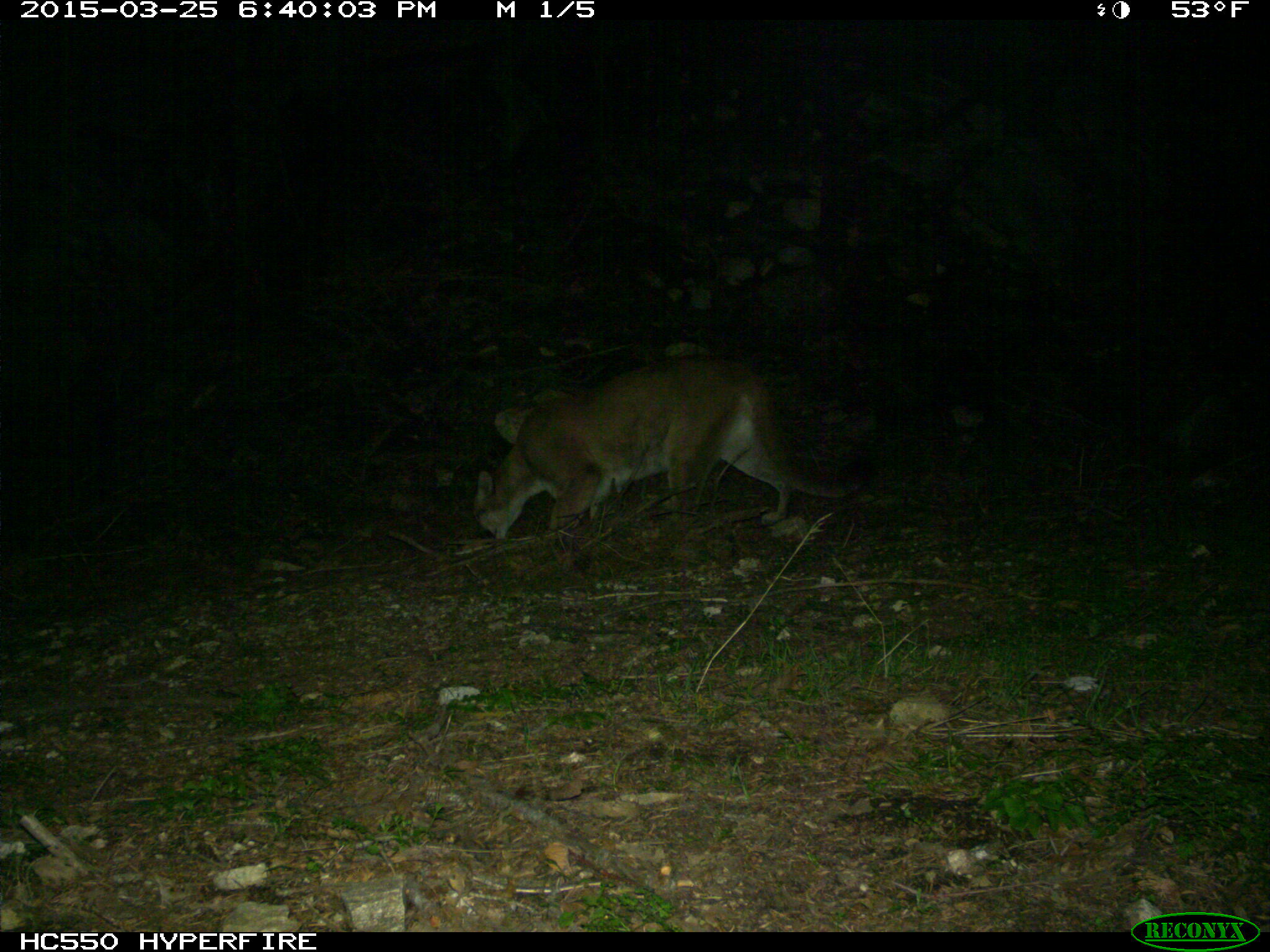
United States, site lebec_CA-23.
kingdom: Animalia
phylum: Chordata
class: Mammalia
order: Carnivora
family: Felidae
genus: Puma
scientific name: Puma concolor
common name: mountain lion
Puma concolor (mountain lion).